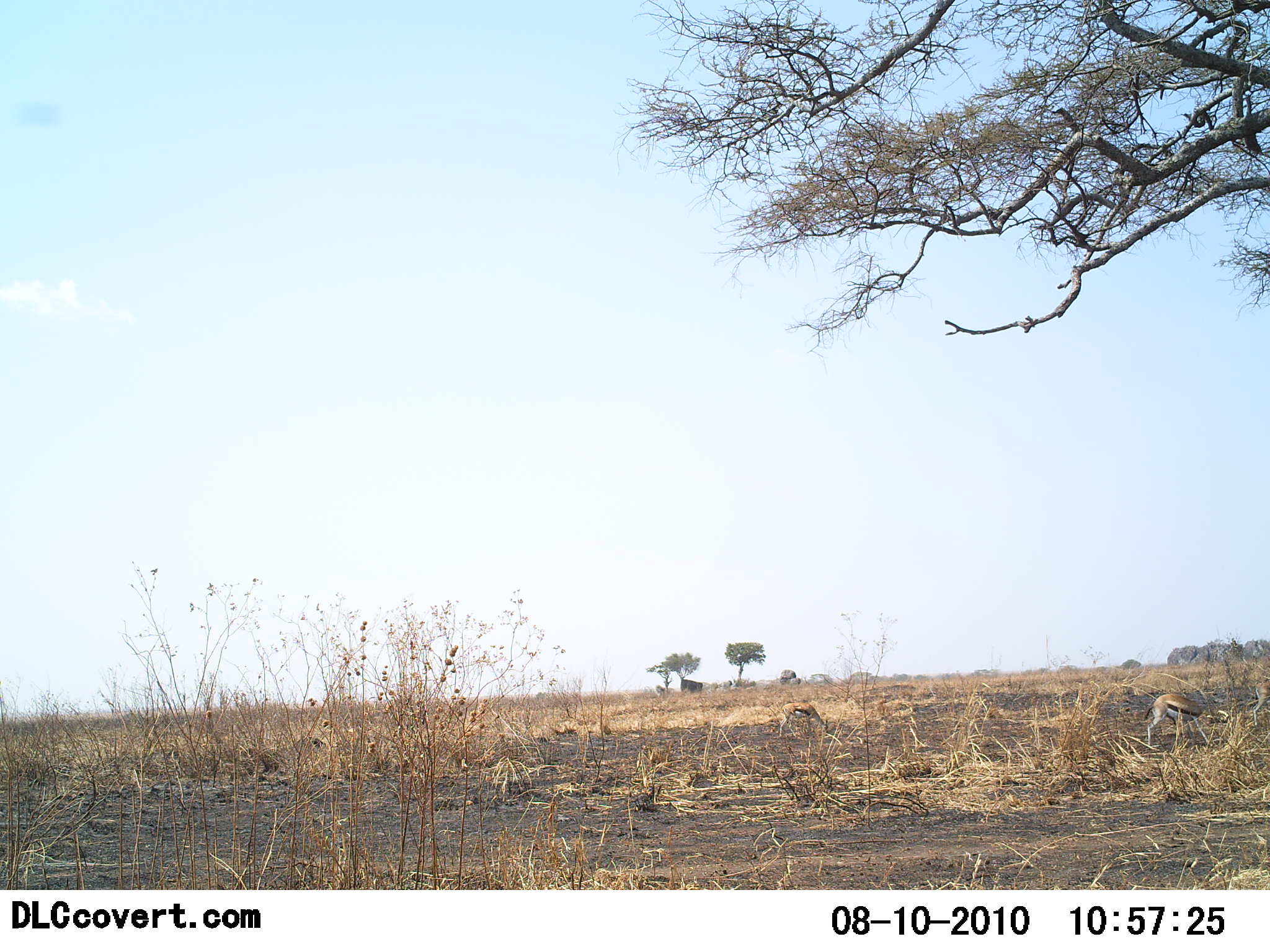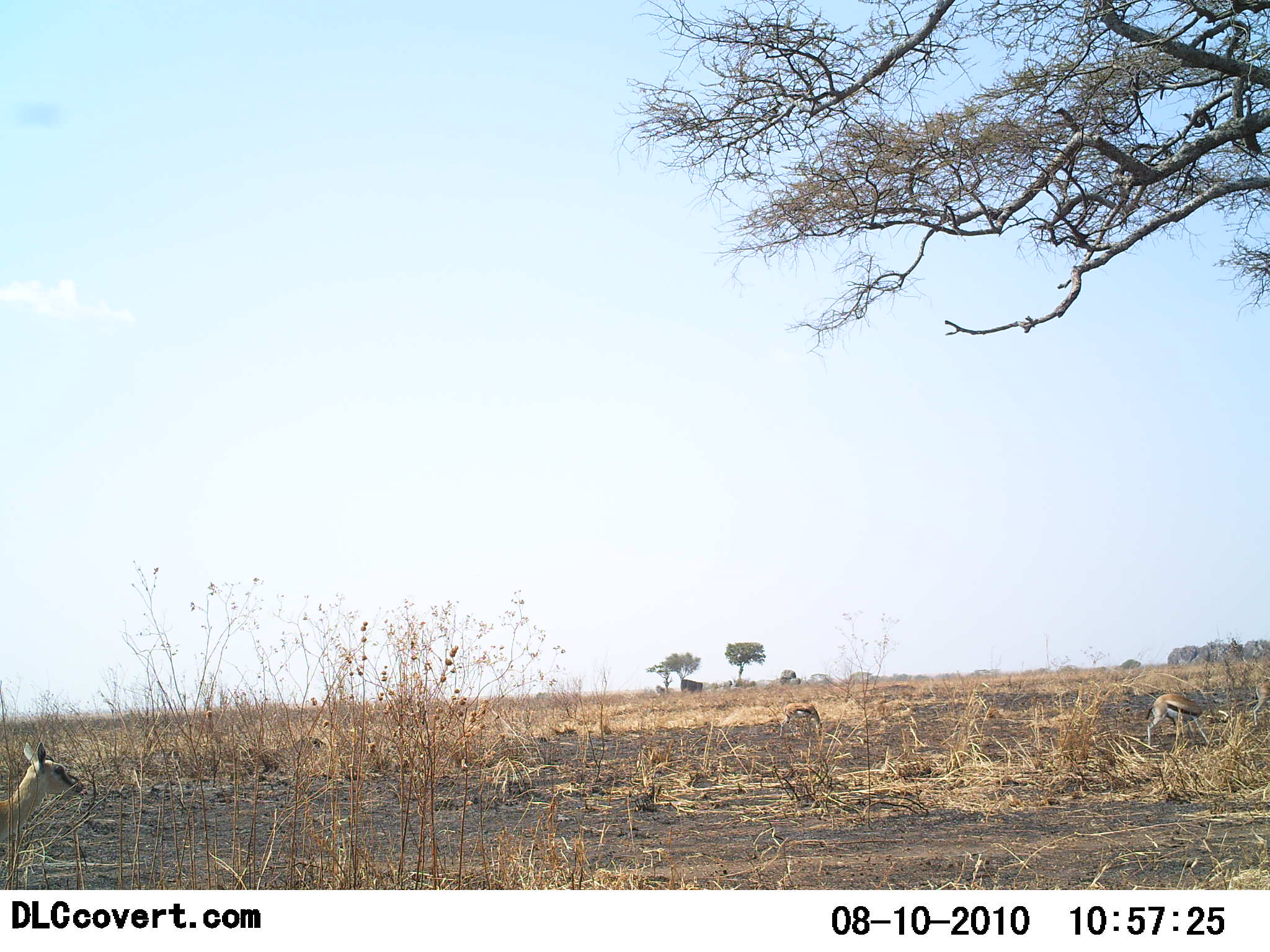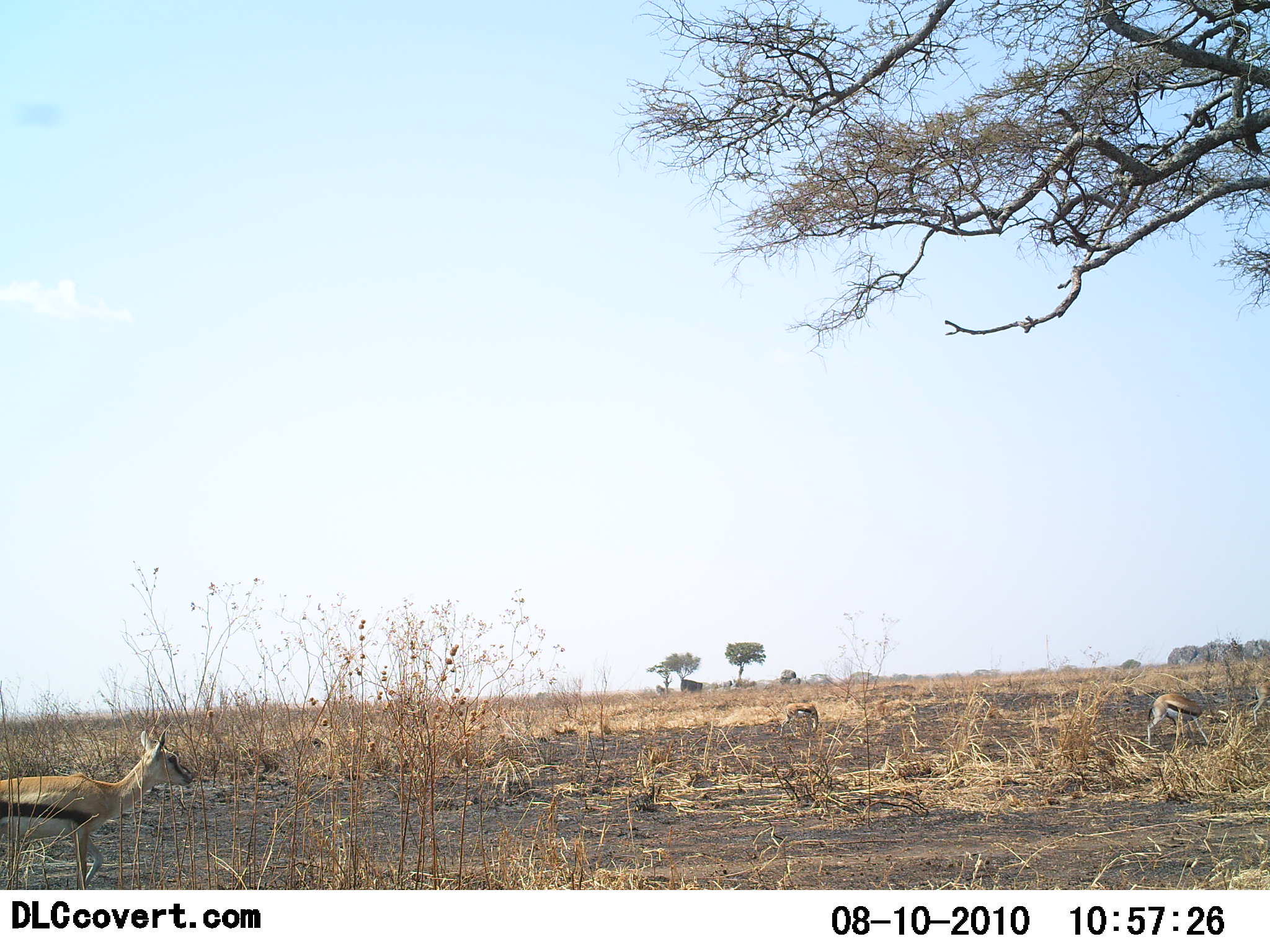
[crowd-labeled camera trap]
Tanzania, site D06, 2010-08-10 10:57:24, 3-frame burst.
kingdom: Animalia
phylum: Chordata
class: Mammalia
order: Artiodactyla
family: Bovidae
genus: Eudorcas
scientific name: Eudorcas thomsonii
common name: thomson's gazelle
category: gazellethomsons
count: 3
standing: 40%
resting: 0%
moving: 80%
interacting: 0%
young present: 20%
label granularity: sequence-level